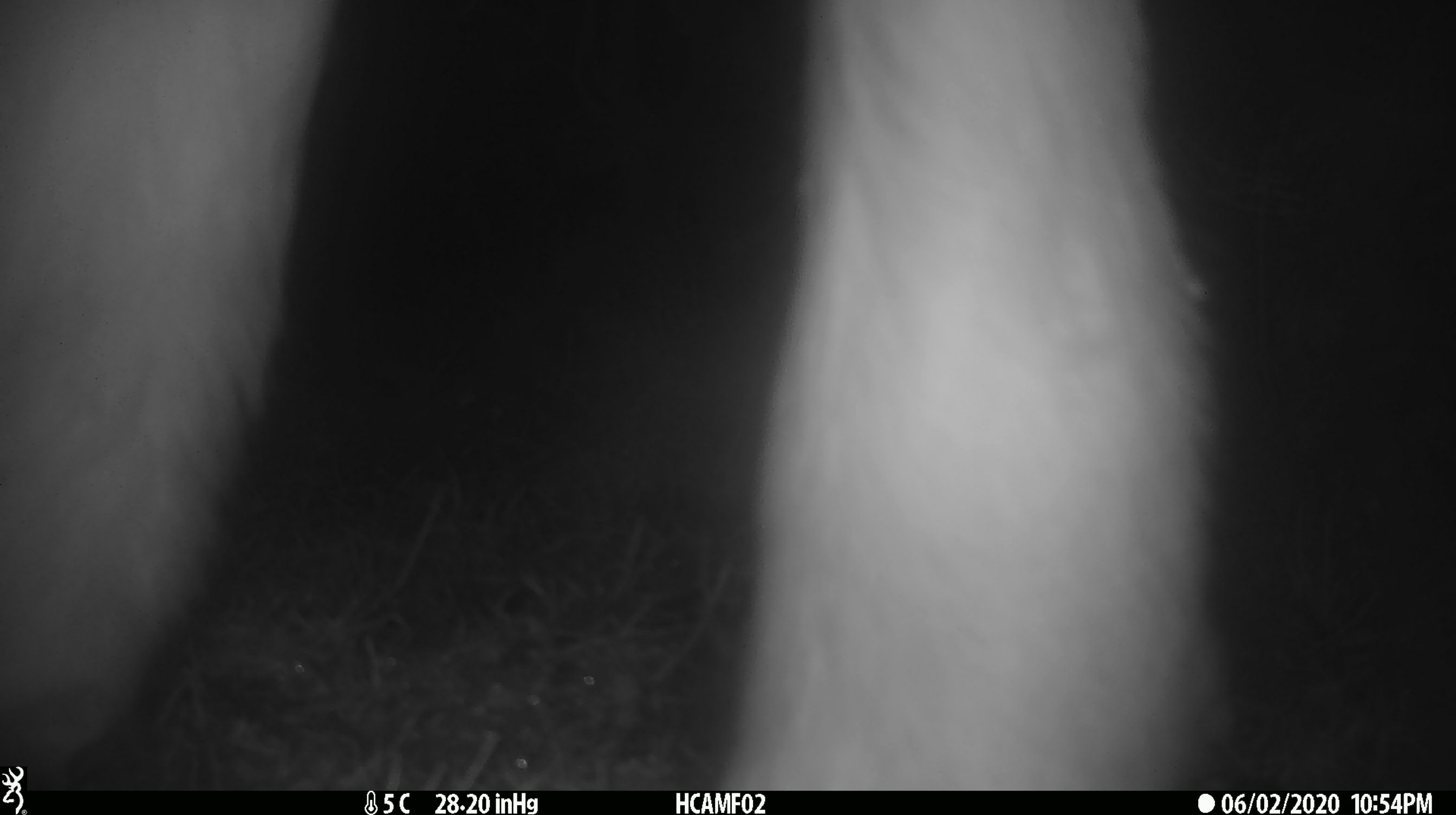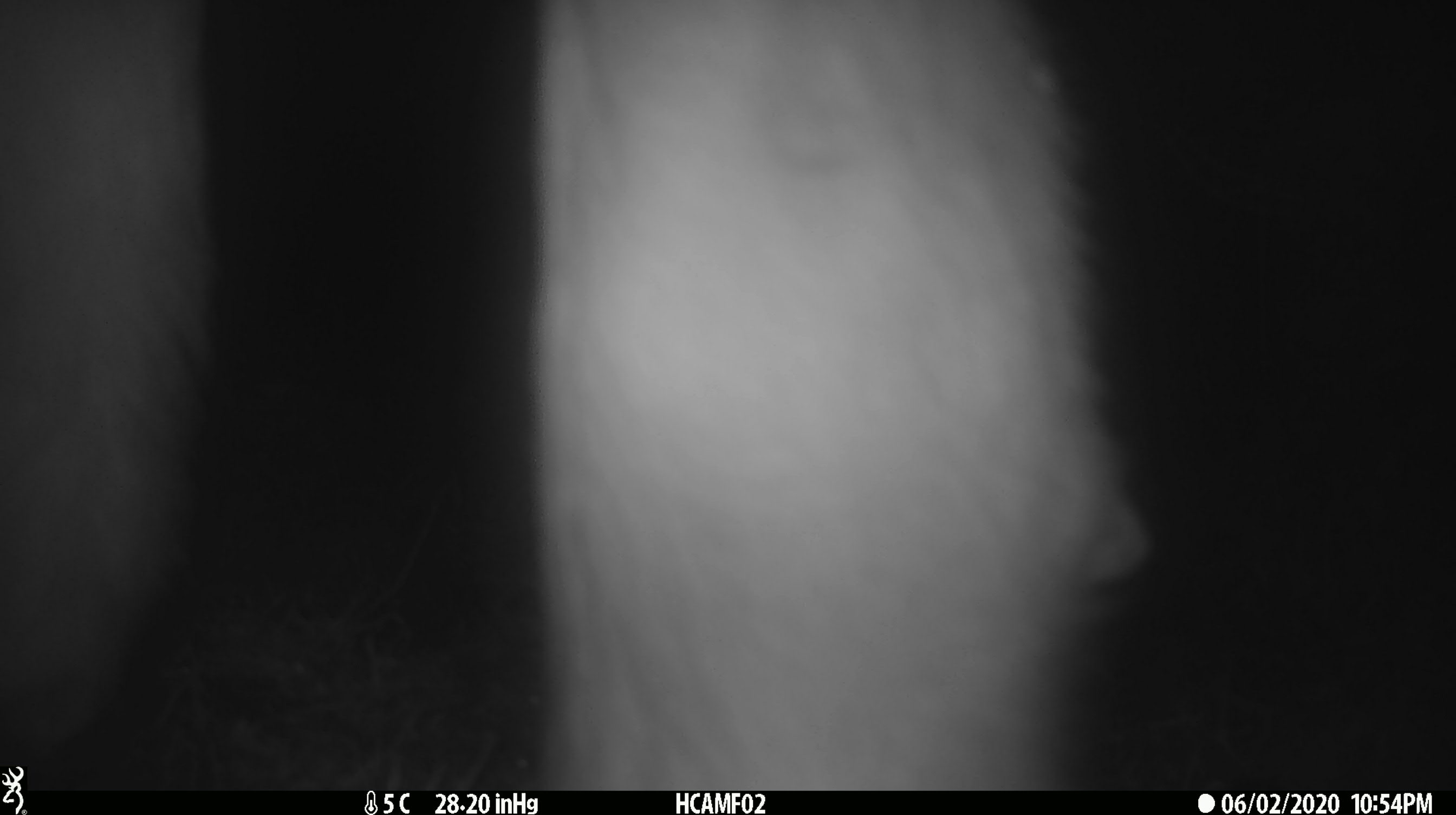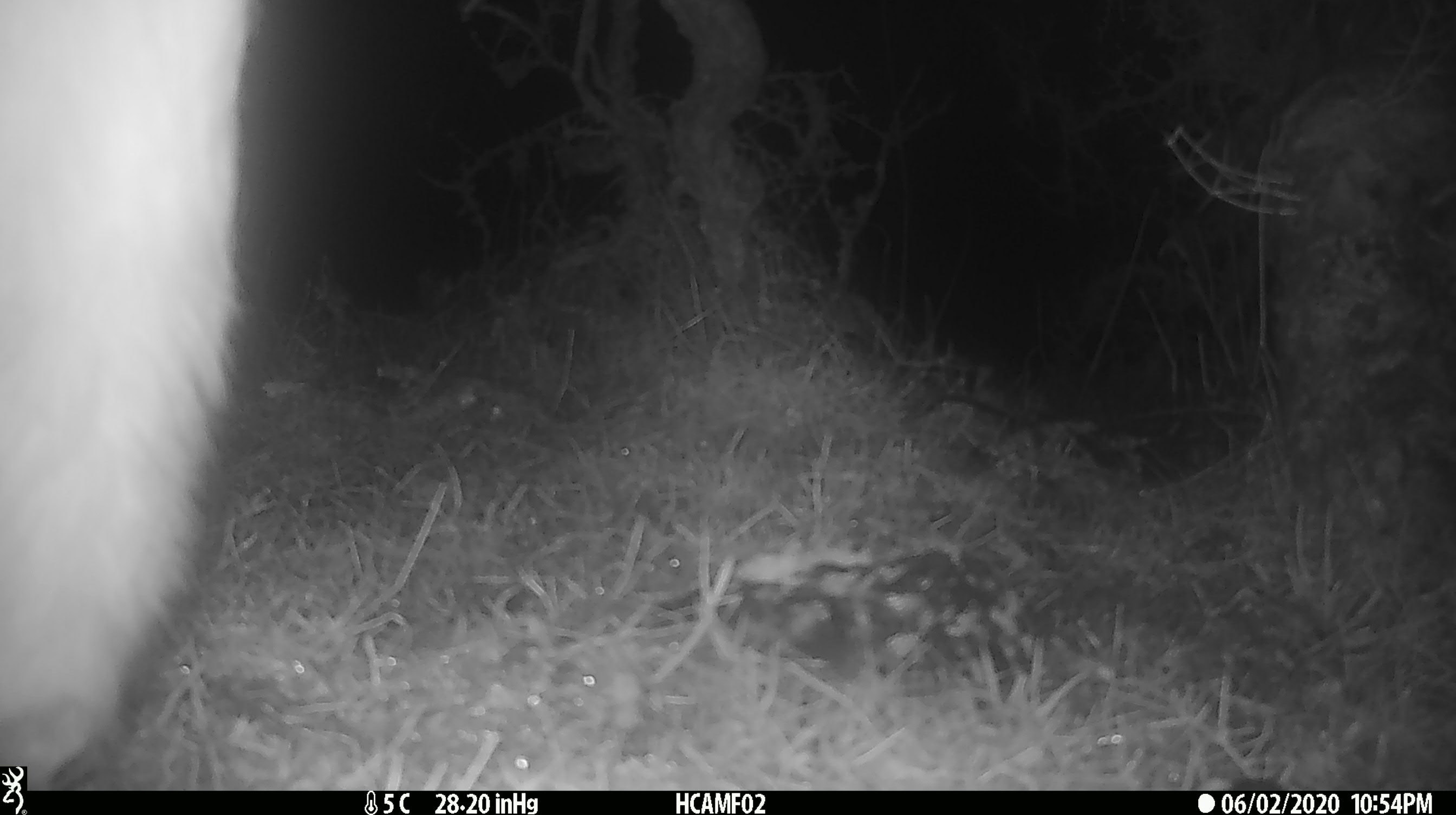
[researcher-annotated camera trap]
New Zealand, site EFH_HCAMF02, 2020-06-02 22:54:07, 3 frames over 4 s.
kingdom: Animalia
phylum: Chordata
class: Mammalia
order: Artiodactyla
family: Bovidae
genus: Bos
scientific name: Bos taurus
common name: domestic cow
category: cow